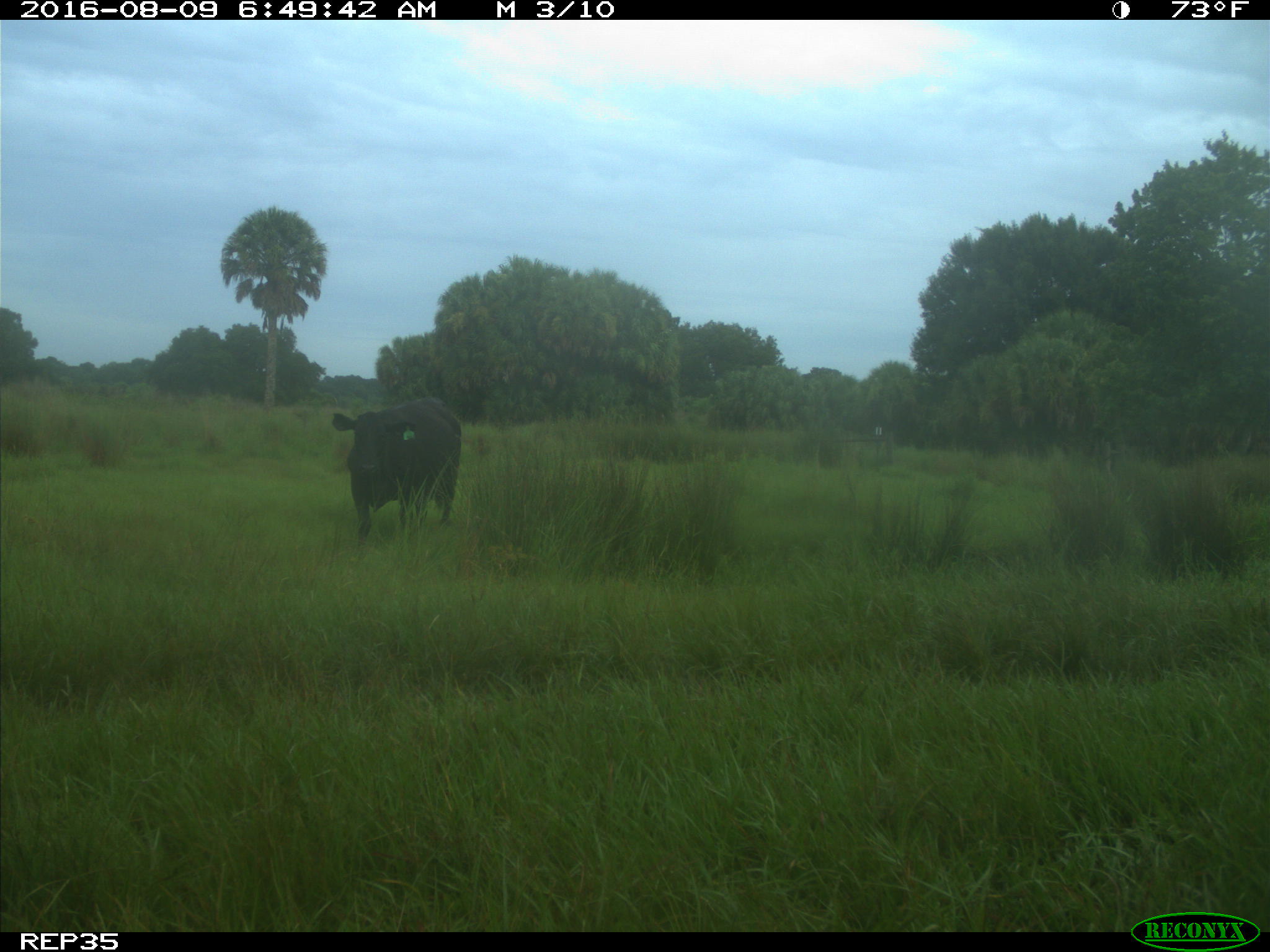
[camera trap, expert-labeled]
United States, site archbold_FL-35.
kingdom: Animalia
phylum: Chordata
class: Mammalia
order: Artiodactyla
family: Bovidae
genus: Bos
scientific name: Bos taurus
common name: domestic cow